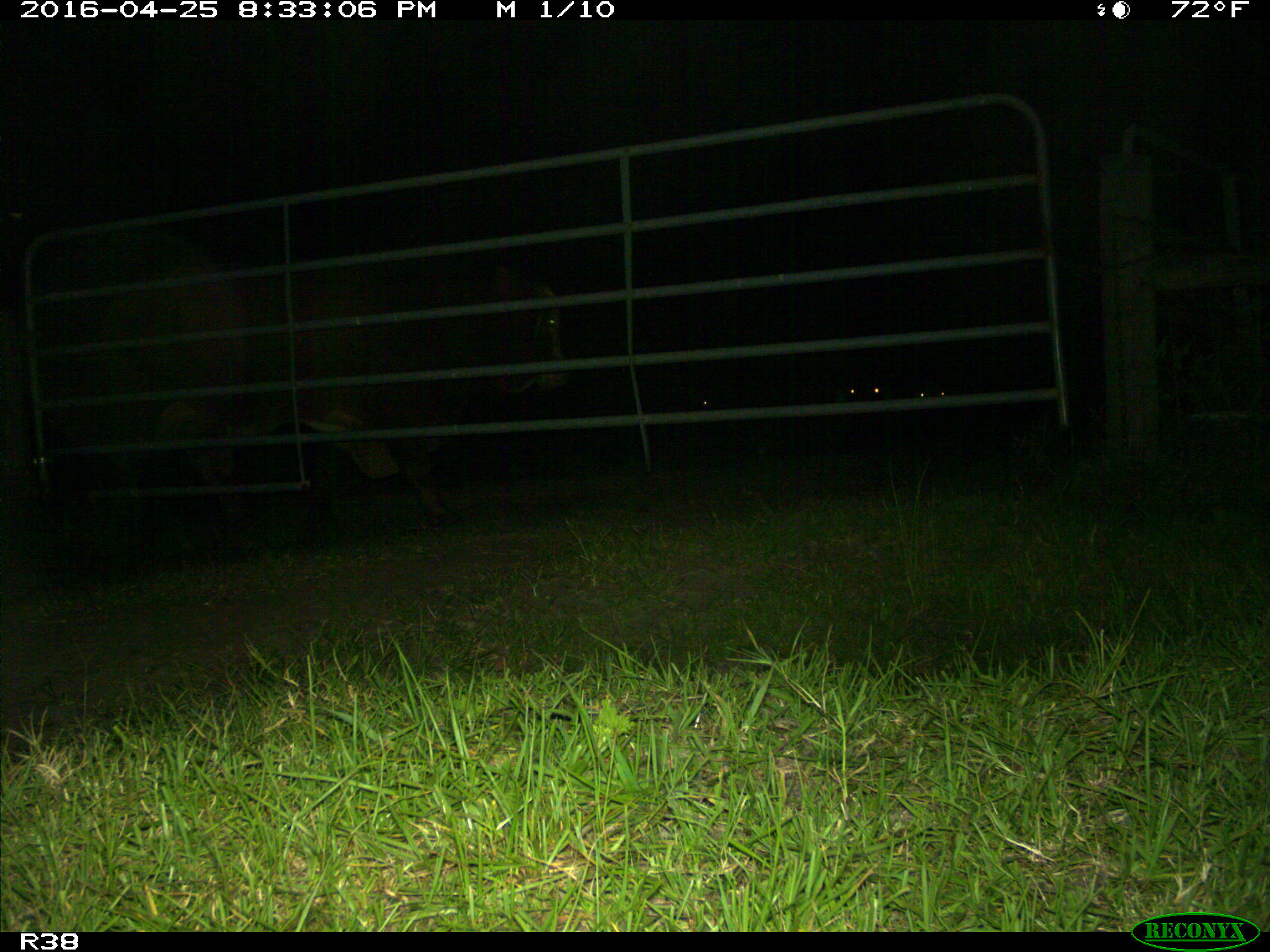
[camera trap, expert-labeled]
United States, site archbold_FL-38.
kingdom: Animalia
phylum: Chordata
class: Mammalia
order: Artiodactyla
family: Bovidae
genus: Bos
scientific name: Bos taurus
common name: domestic cow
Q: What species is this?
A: Bos taurus (domestic cow).